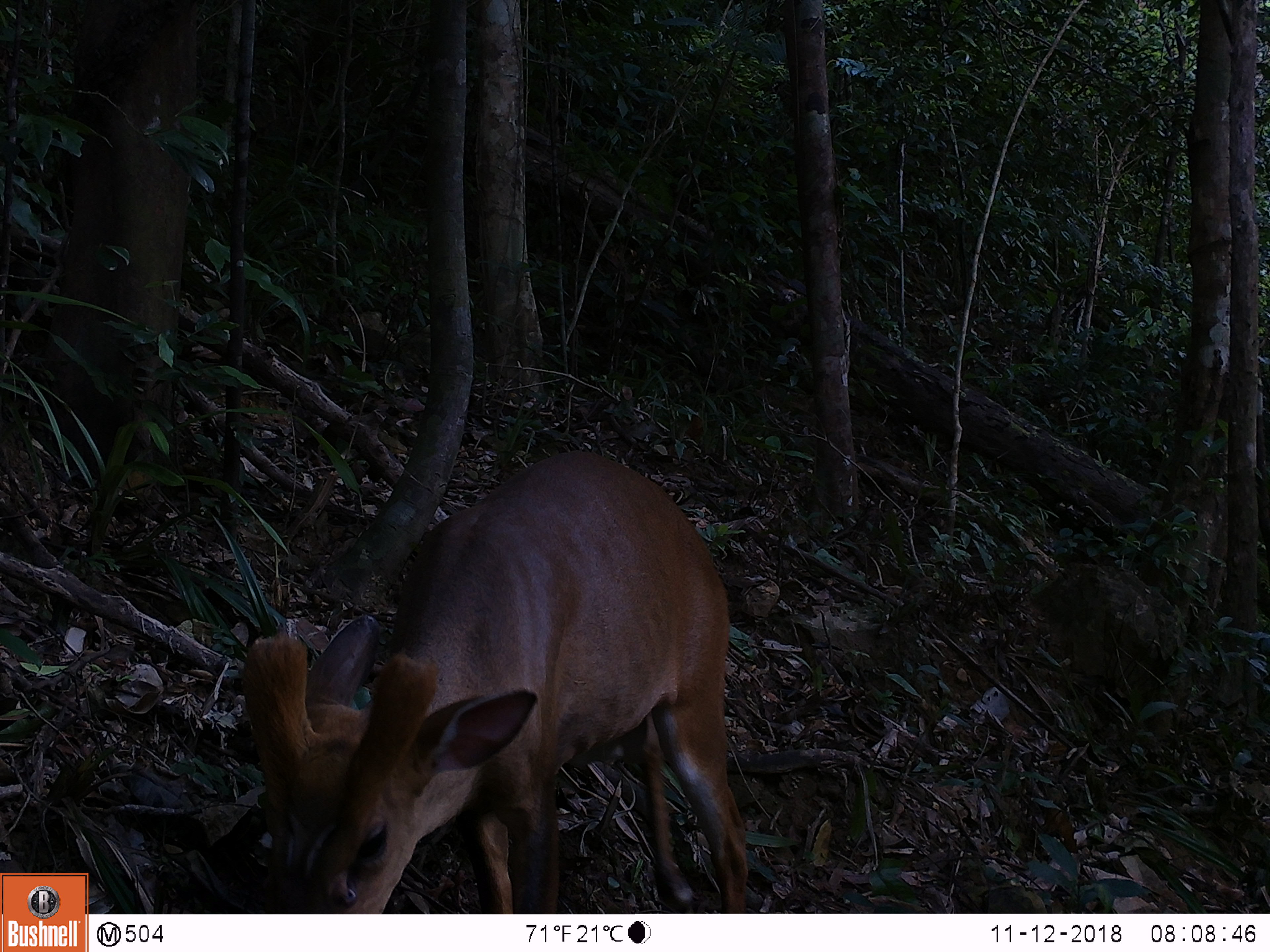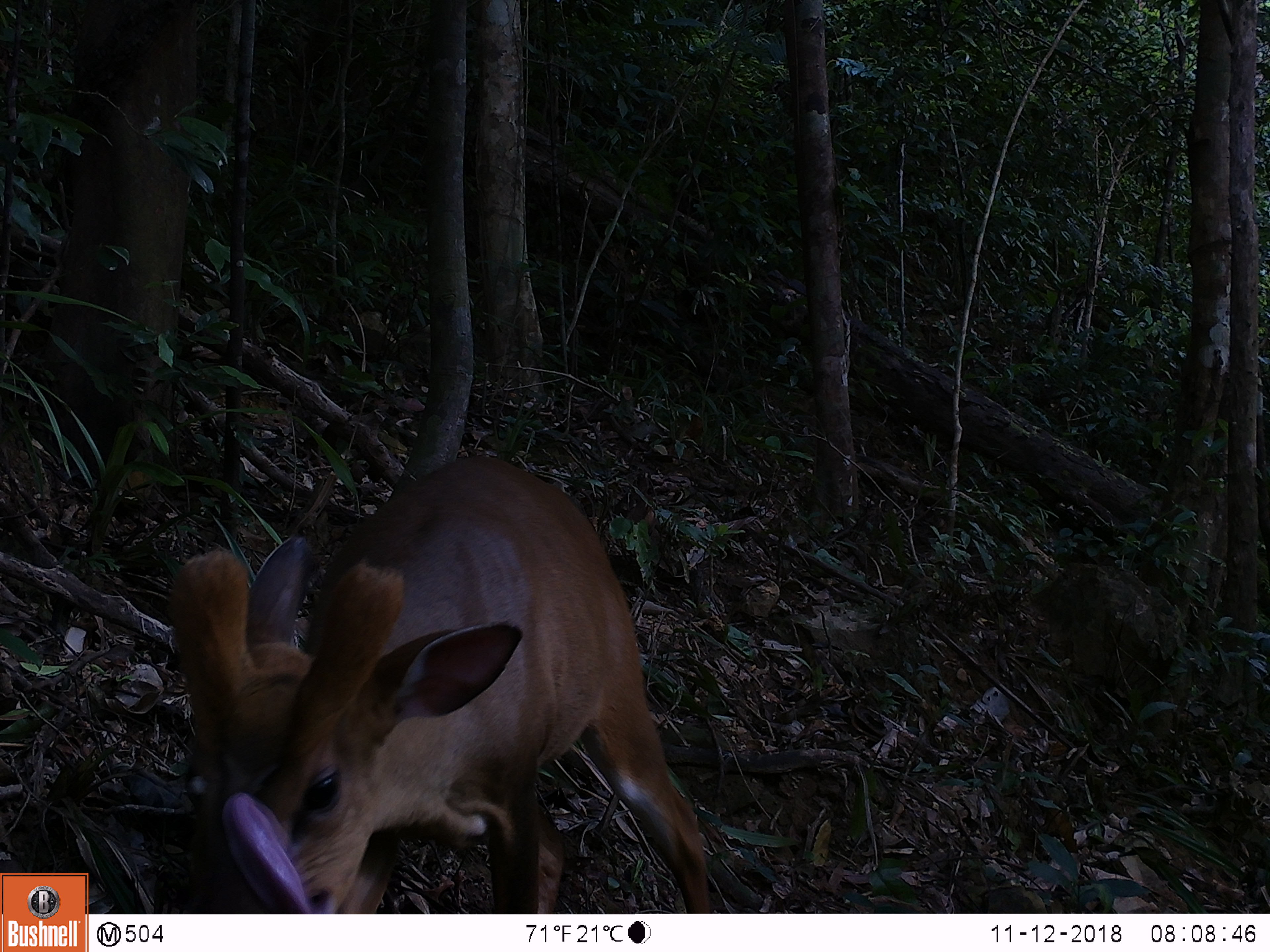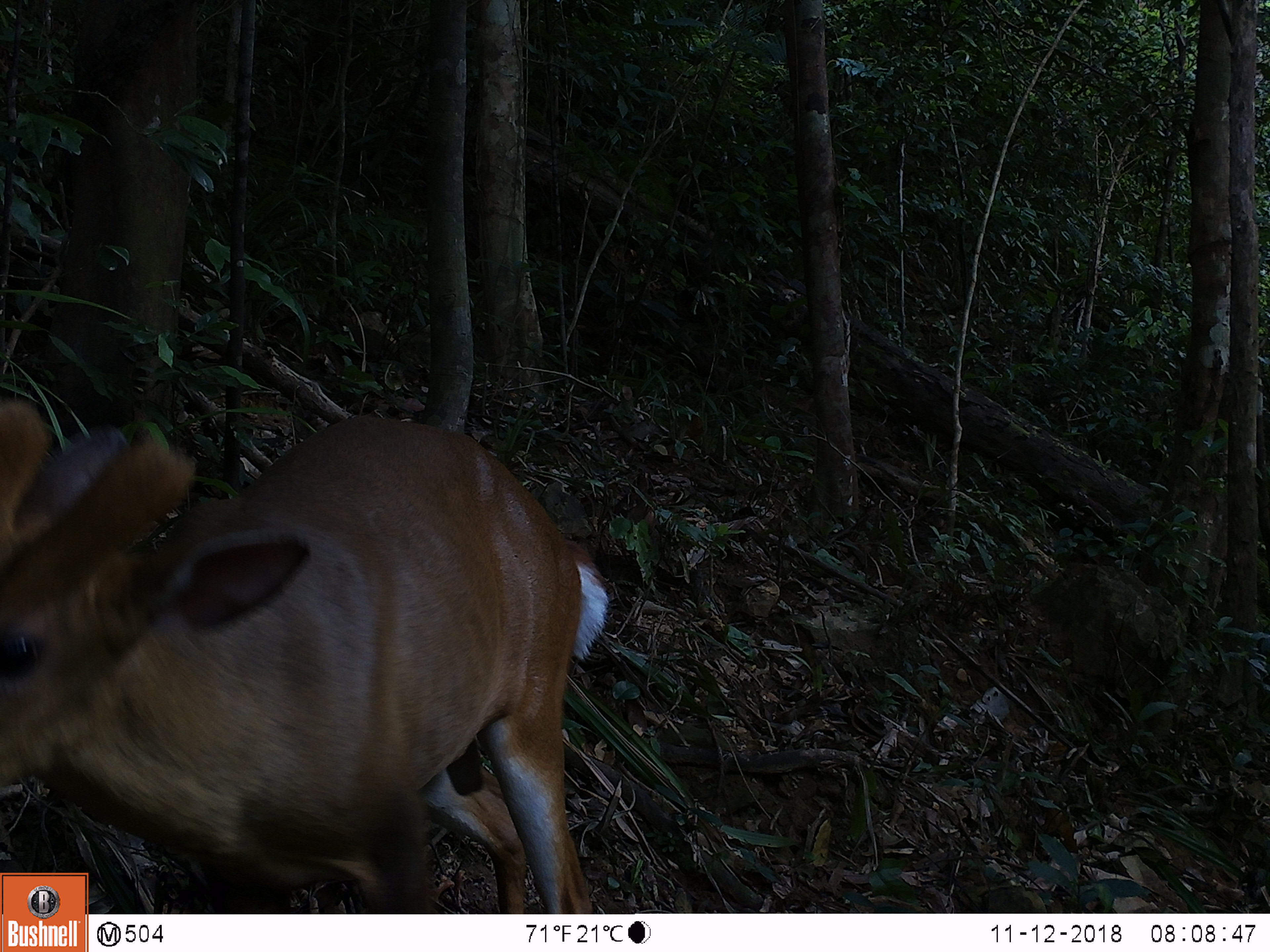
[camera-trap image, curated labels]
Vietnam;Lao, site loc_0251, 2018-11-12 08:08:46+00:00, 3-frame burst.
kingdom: Animalia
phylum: Chordata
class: Mammalia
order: Artiodactyla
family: Cervidae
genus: Muntiacus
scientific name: Muntiacus vuquangensis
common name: large-antlered muntjac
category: large antlered muntjac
Large antlered muntjac (large-antlered muntjac) (Muntiacus vuquangensis). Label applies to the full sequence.